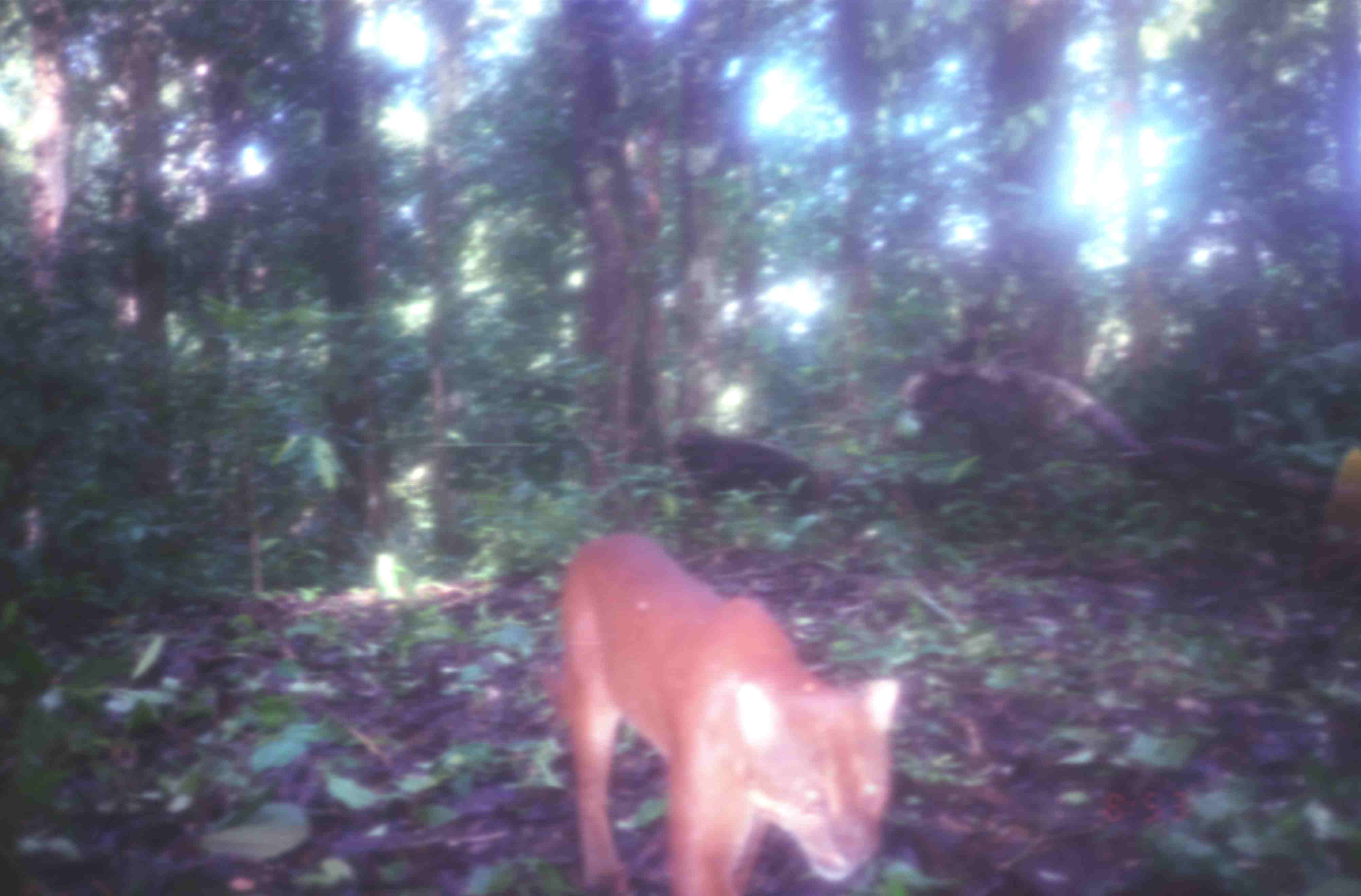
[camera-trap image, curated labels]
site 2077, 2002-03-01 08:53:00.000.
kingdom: Animalia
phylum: Chordata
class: Mammalia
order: Carnivora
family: Felidae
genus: Catopuma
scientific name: Catopuma temminckii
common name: asian golden cat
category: pardofelis temminckii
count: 1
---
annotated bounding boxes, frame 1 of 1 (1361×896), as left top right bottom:
pardofelis temminckii: 542 531 903 895